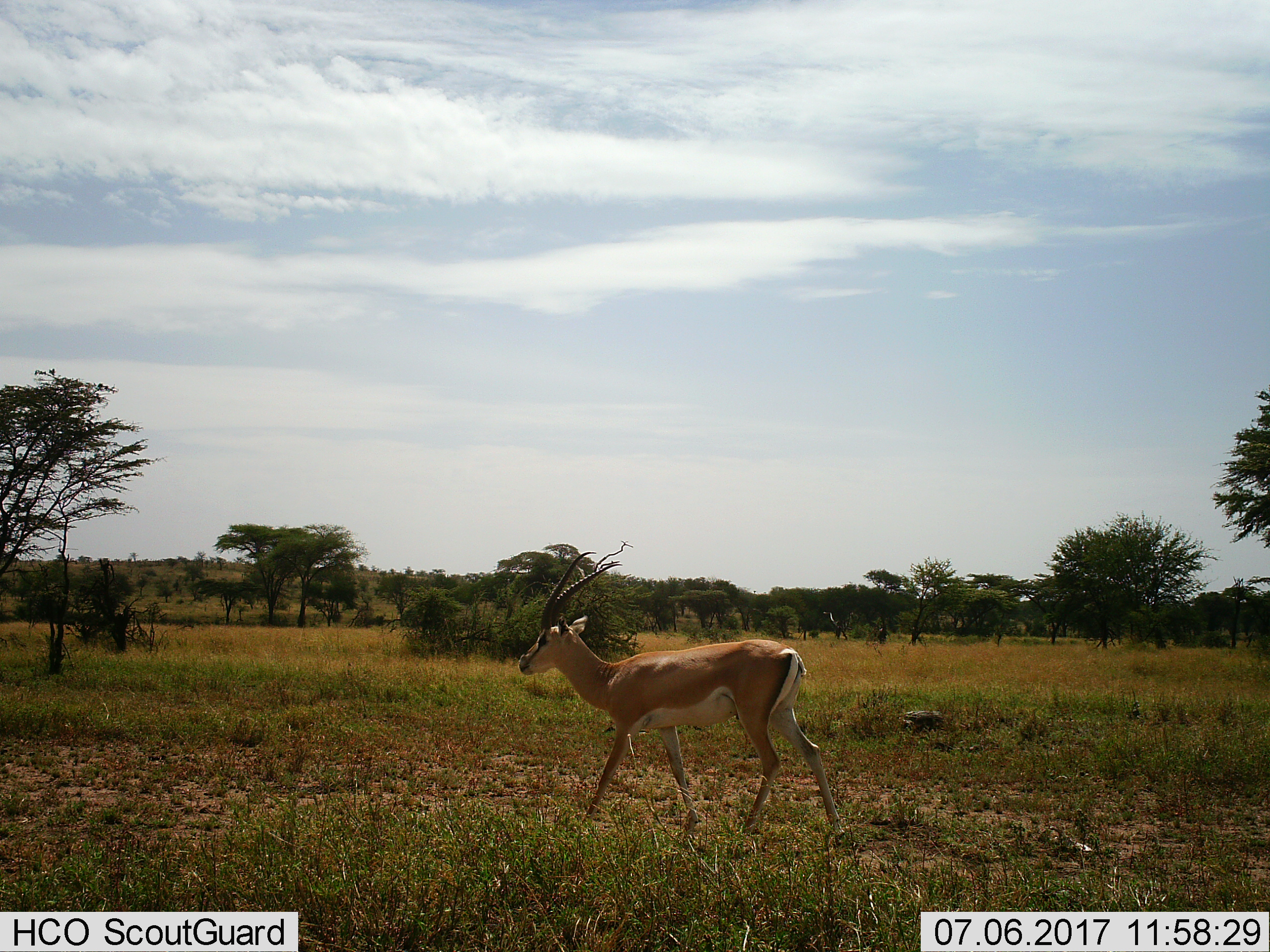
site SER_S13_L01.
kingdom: Animalia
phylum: Chordata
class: Mammalia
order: Artiodactyla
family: Bovidae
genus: Nanger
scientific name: Nanger granti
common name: grant's gazelle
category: gazellegrants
Gazellegrants (grant's gazelle) (Nanger granti), count 1. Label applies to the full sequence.